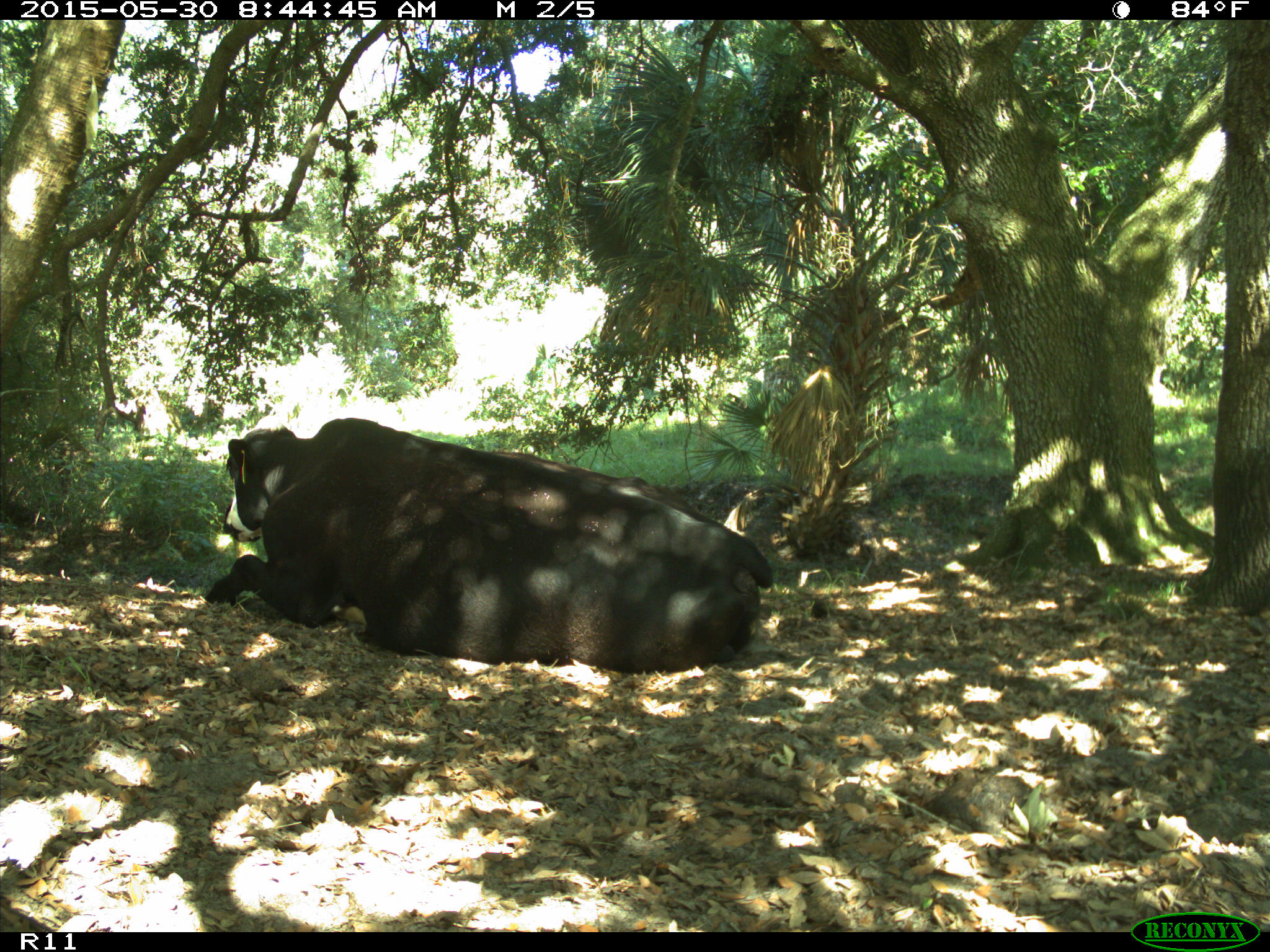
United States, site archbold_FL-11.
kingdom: Animalia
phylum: Chordata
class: Mammalia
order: Artiodactyla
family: Bovidae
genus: Bos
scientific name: Bos taurus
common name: domestic cow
Bos taurus (domestic cow).